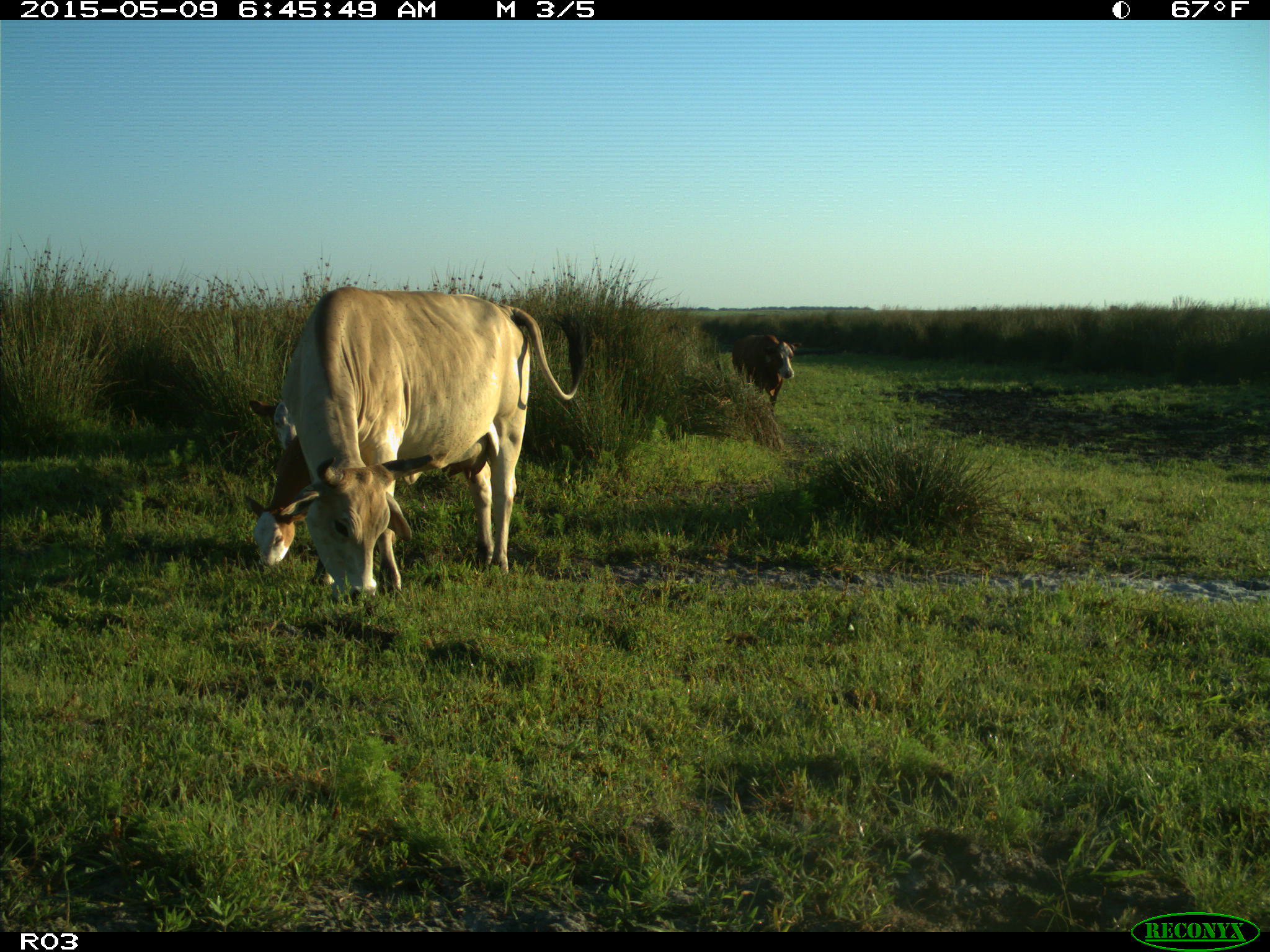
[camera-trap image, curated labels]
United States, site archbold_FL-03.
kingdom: Animalia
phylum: Chordata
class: Mammalia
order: Artiodactyla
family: Bovidae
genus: Bos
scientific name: Bos taurus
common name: domestic cow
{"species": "Bos taurus (domestic cow)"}